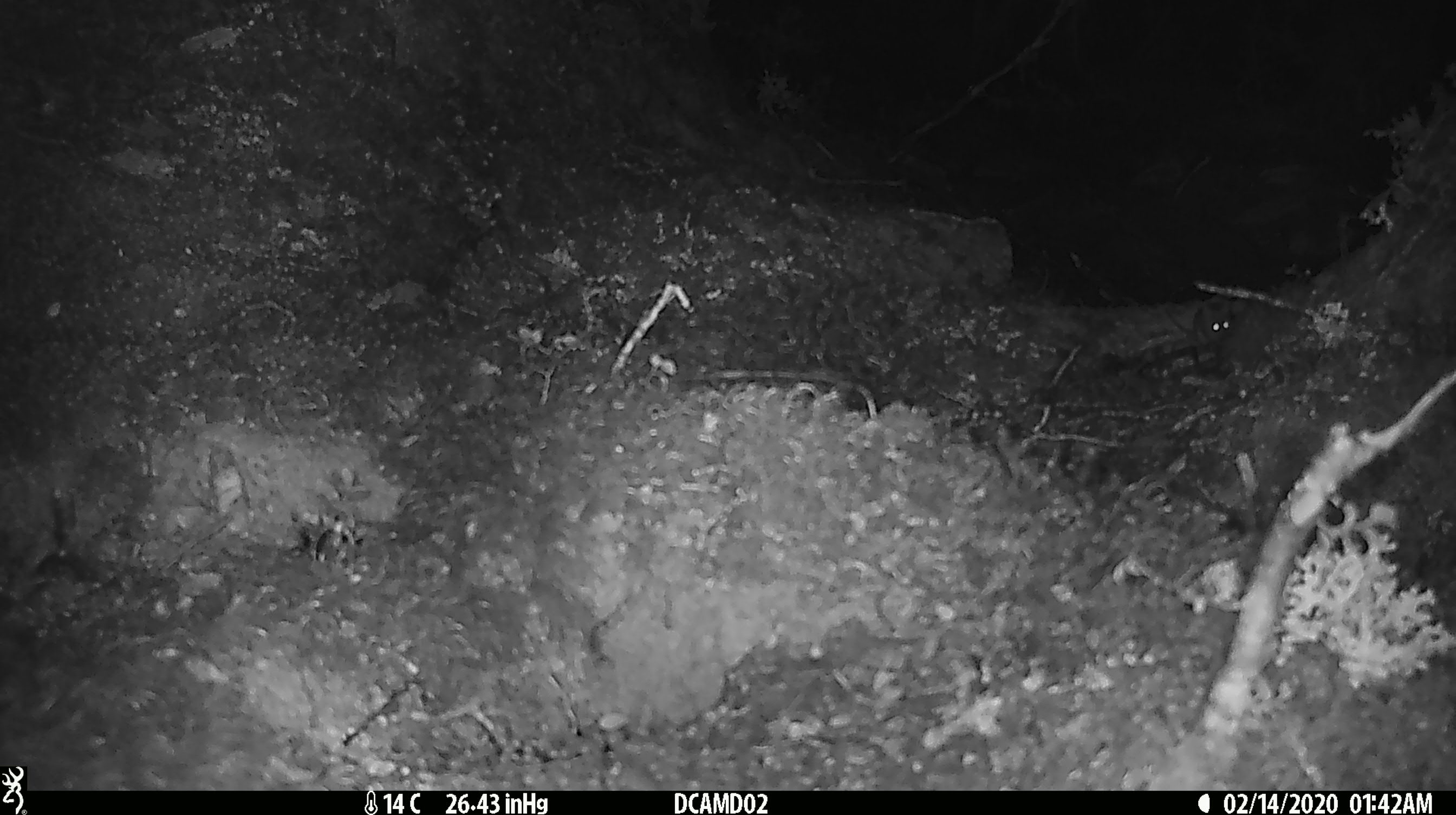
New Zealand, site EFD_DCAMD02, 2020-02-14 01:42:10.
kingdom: Animalia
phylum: Chordata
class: Mammalia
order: Rodentia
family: Muridae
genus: Mus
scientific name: Mus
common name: mouse